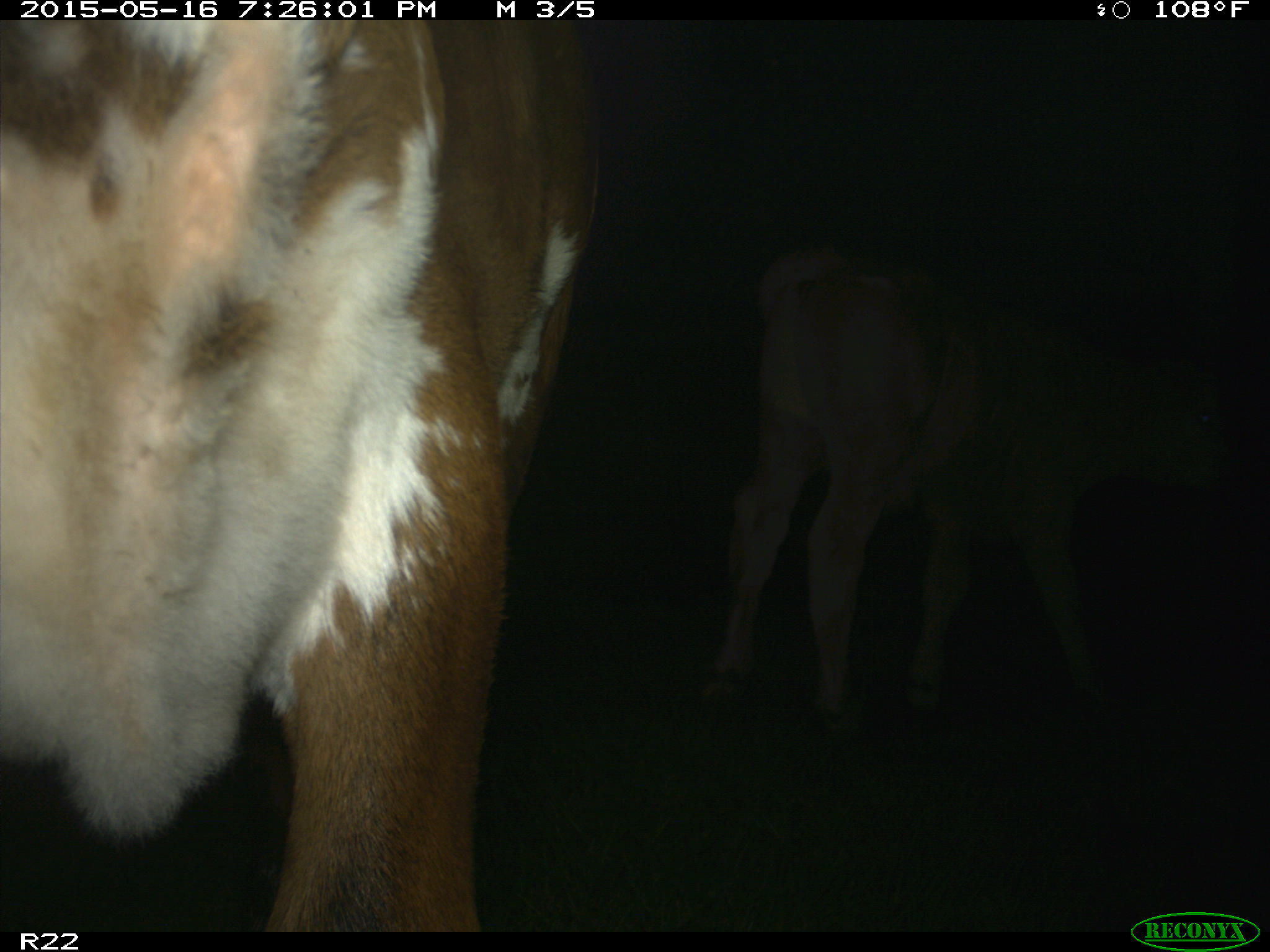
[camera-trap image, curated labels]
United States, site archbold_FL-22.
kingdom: Animalia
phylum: Chordata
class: Mammalia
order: Artiodactyla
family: Bovidae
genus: Bos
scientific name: Bos taurus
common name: domestic cow